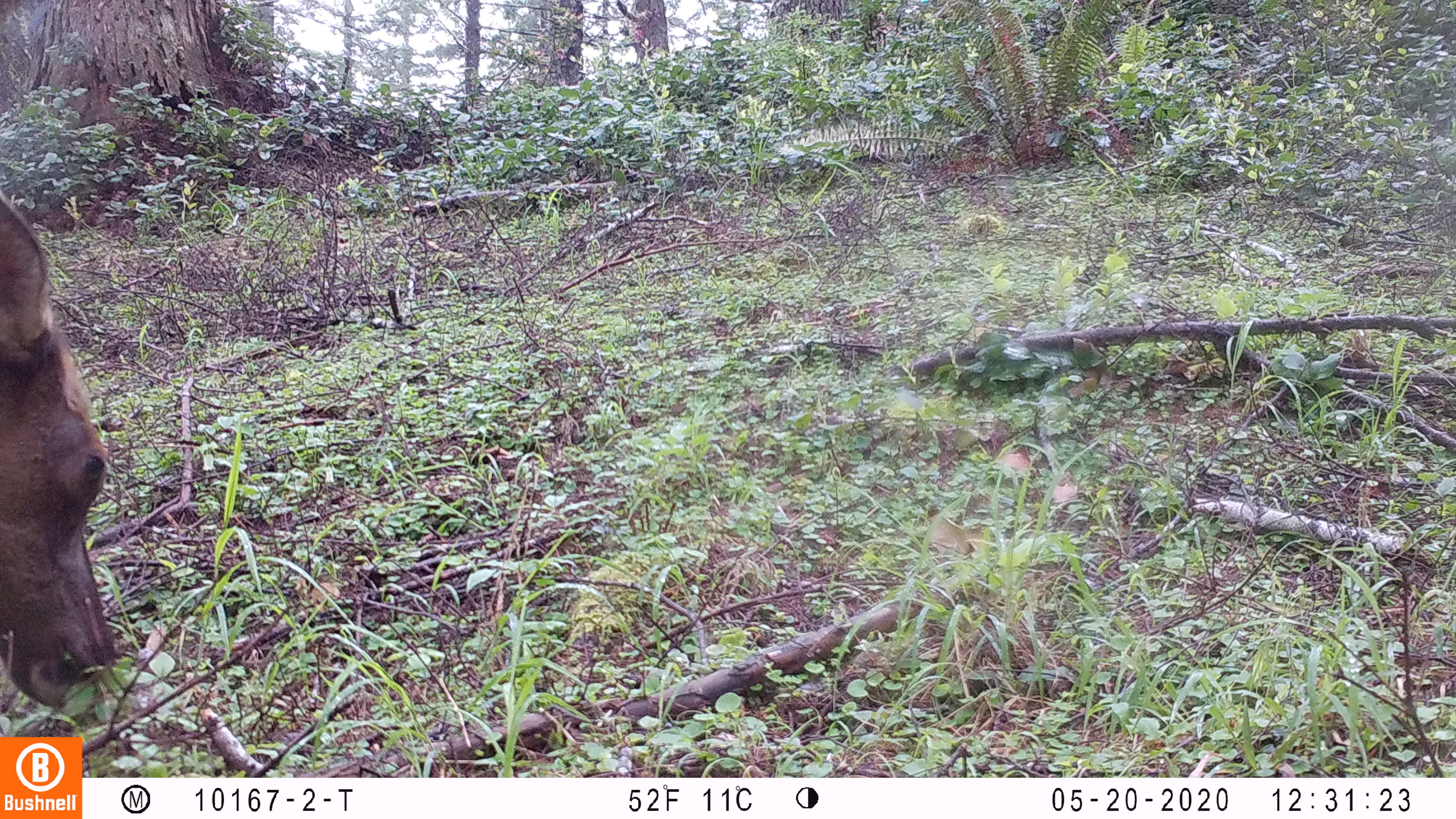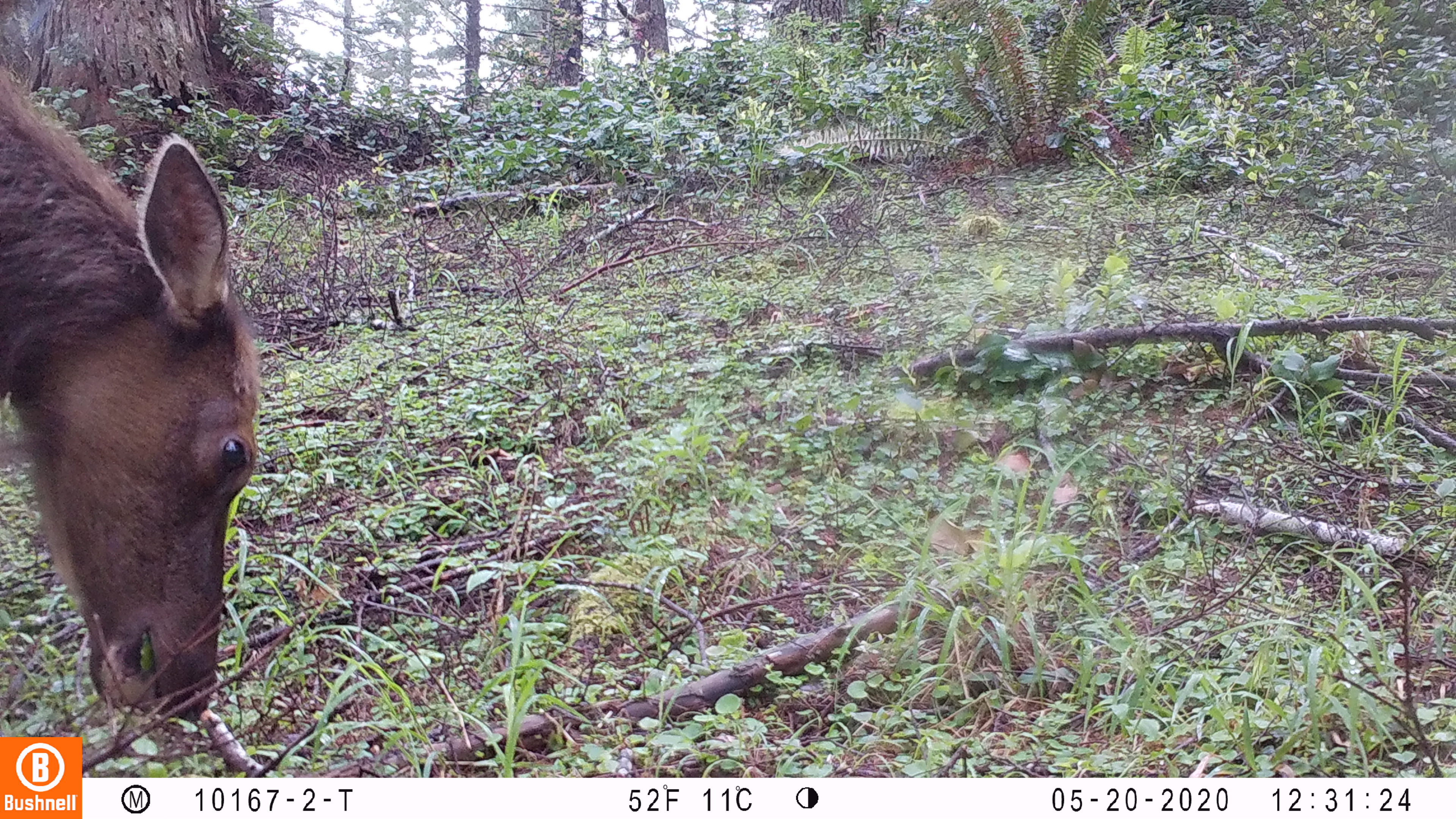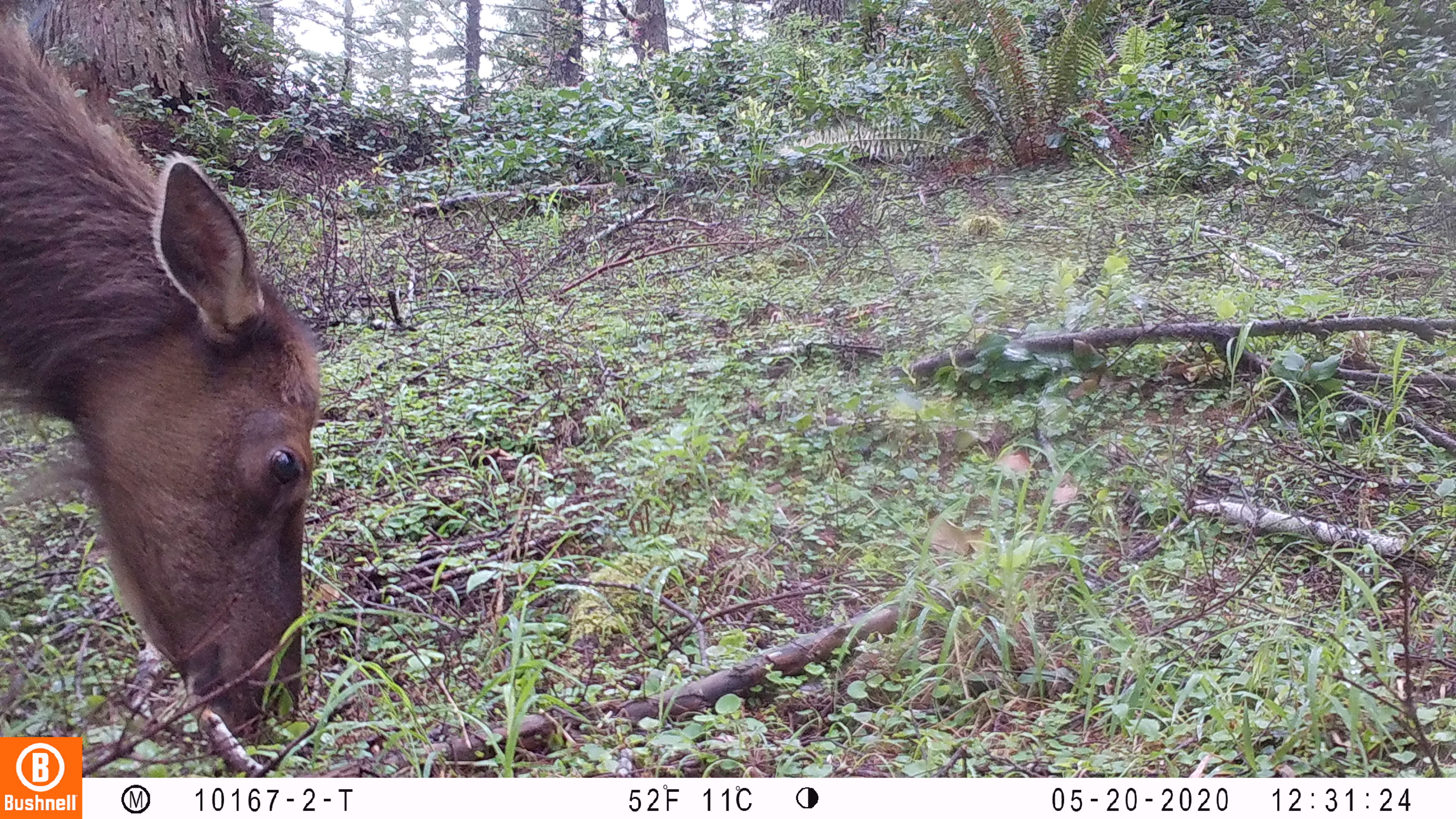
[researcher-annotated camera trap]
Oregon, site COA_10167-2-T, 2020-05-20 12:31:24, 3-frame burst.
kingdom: Animalia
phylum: Chordata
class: Mammalia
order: Artiodactyla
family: Cervidae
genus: Cervus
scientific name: Cervus canadensis roosevelti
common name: roosevelt elk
Roosevelt elk (Cervus canadensis roosevelti).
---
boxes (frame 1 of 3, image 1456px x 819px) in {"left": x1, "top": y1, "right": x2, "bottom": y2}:
roosevelt elk: {"left": 0, "top": 194, "right": 126, "bottom": 727}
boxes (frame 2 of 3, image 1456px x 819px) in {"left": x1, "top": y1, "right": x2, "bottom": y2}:
roosevelt elk: {"left": 0, "top": 61, "right": 264, "bottom": 730}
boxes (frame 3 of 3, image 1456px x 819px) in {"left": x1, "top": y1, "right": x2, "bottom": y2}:
roosevelt elk: {"left": 2, "top": 2, "right": 328, "bottom": 732}